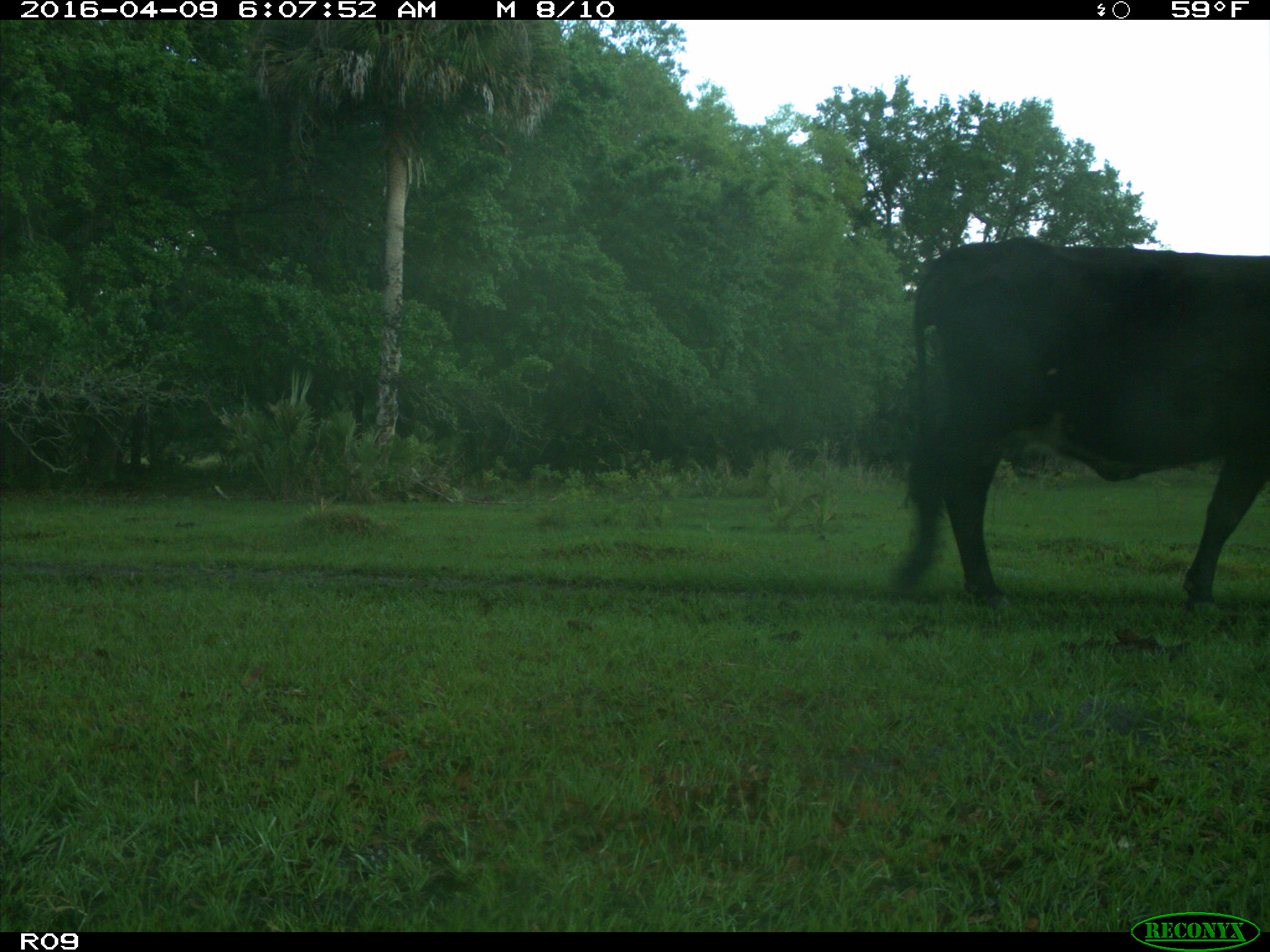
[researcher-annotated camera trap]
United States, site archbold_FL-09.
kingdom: Animalia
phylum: Chordata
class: Mammalia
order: Artiodactyla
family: Bovidae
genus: Bos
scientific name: Bos taurus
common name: domestic cow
Bos taurus (domestic cow).